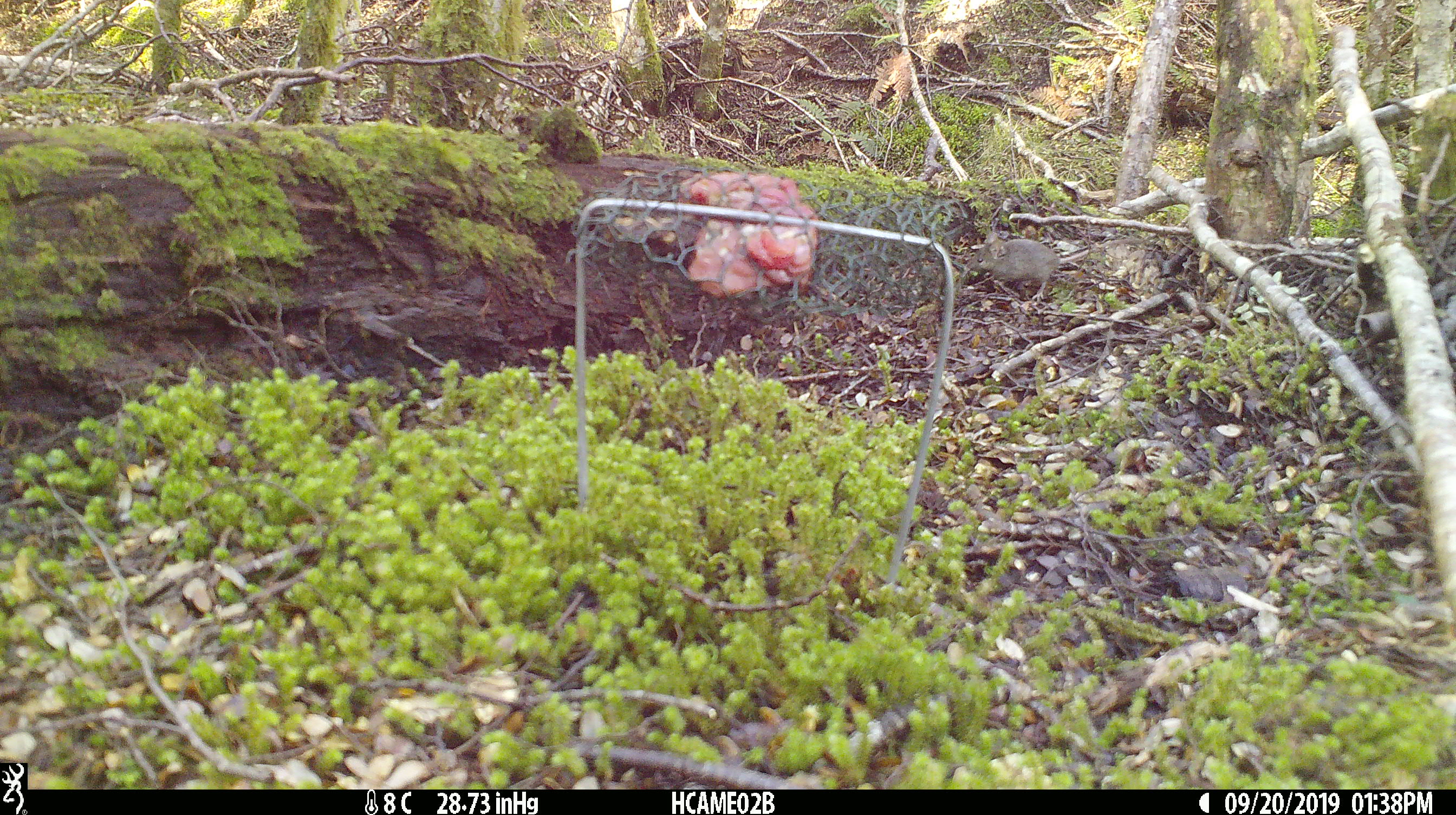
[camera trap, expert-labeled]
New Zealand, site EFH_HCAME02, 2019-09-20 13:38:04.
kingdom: Animalia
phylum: Chordata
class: Mammalia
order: Rodentia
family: Muridae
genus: Mus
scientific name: Mus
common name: mouse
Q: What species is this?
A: Mouse (Mus).